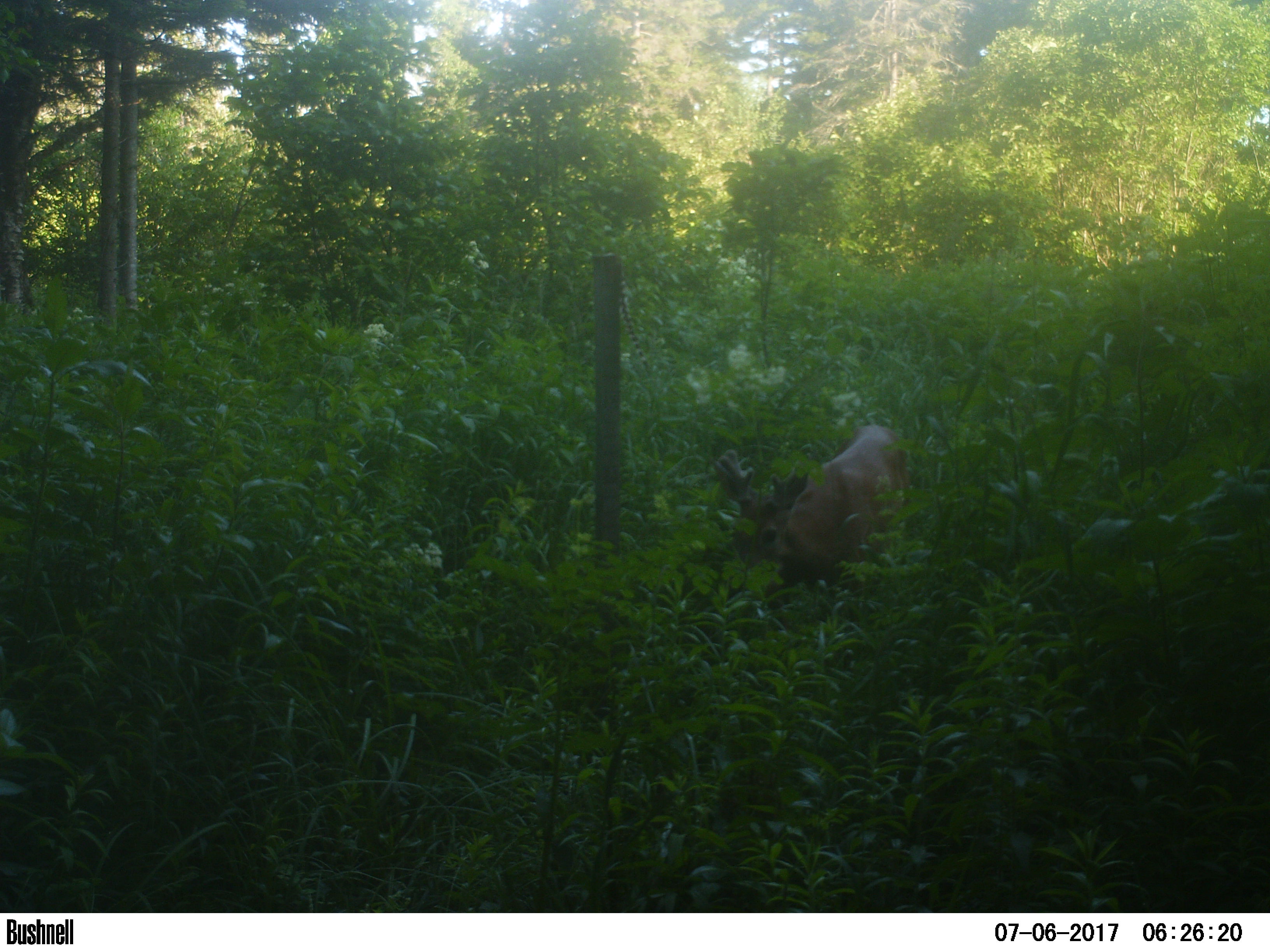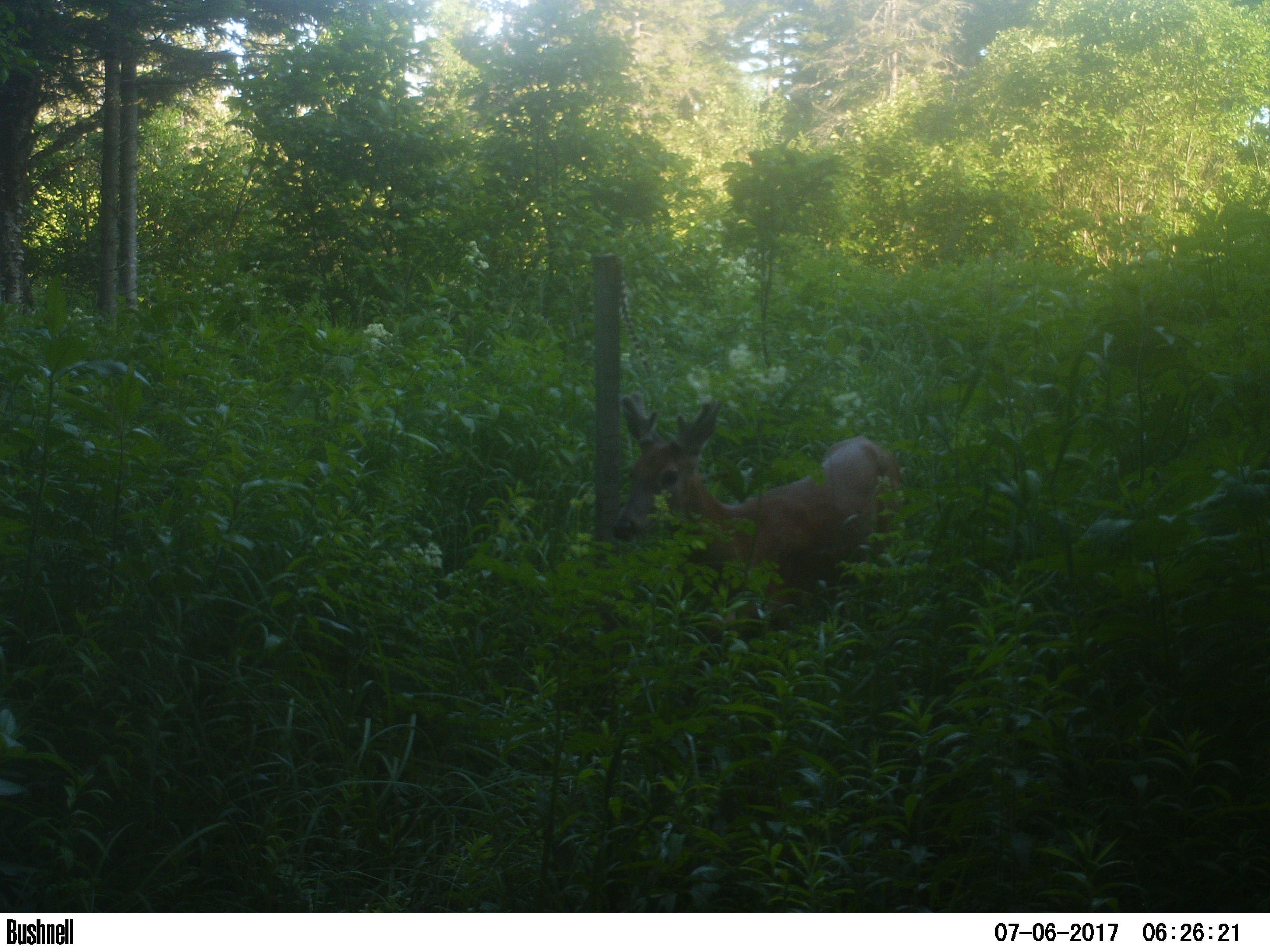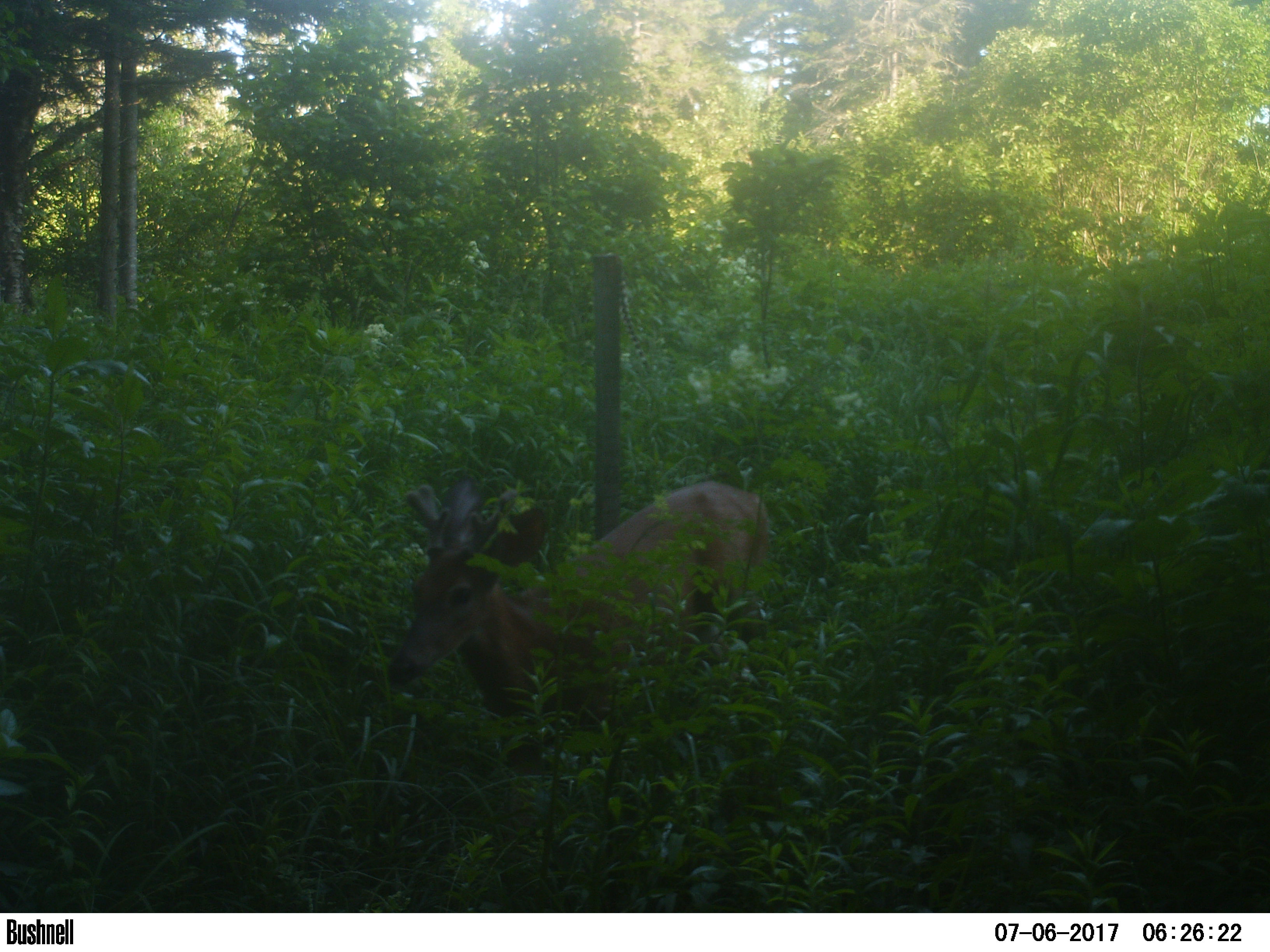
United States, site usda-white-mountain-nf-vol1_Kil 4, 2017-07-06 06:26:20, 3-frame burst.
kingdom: Animalia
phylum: Chordata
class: Mammalia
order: Artiodactyla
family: Cervidae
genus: Odocoileus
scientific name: Odocoileus virginianus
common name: white-tailed deer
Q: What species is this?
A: White-tailed deer (Odocoileus virginianus).